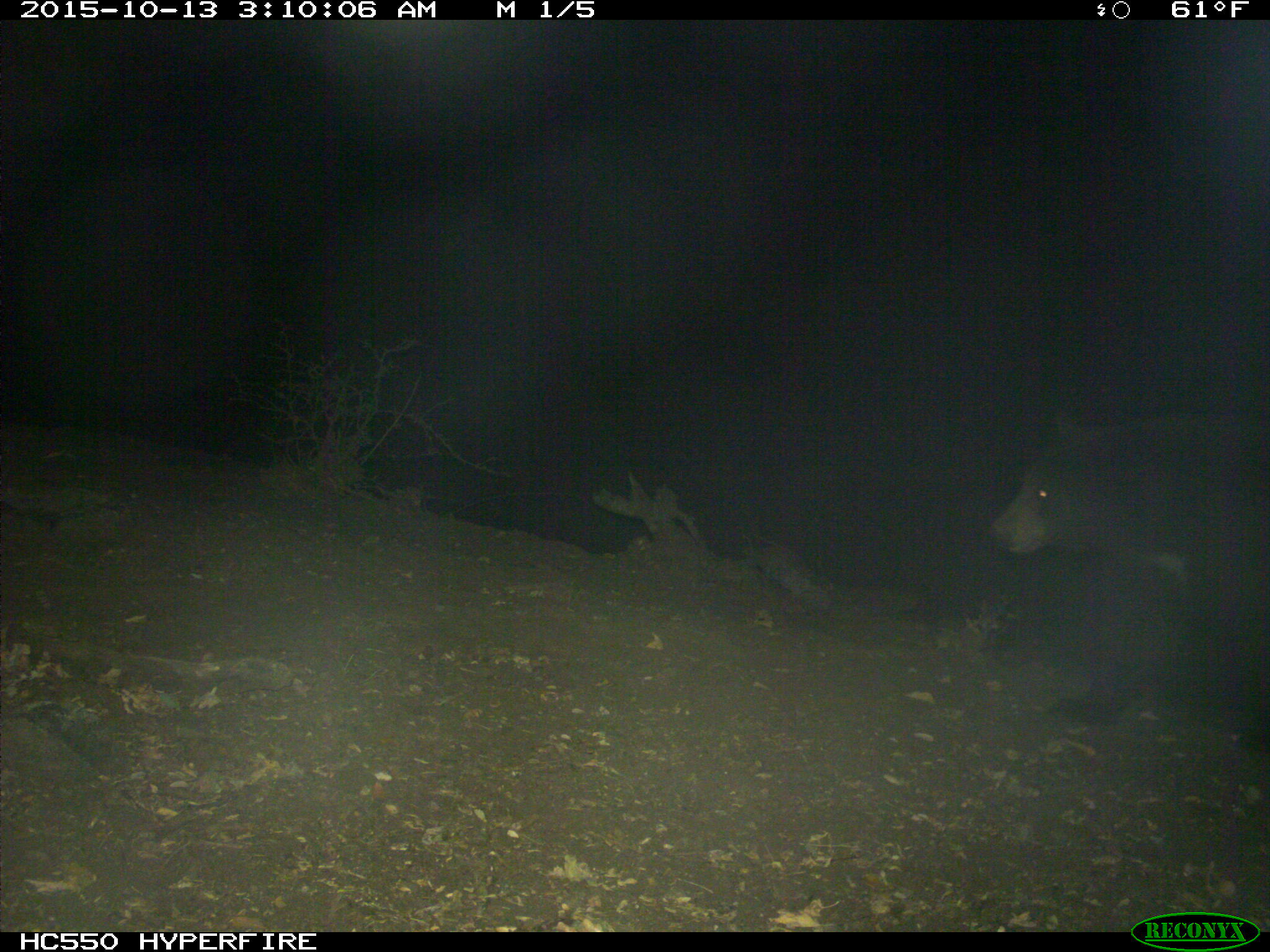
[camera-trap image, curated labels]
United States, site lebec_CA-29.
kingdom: Animalia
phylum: Chordata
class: Mammalia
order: Carnivora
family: Ursidae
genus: Ursus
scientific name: Ursus americanus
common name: american black bear